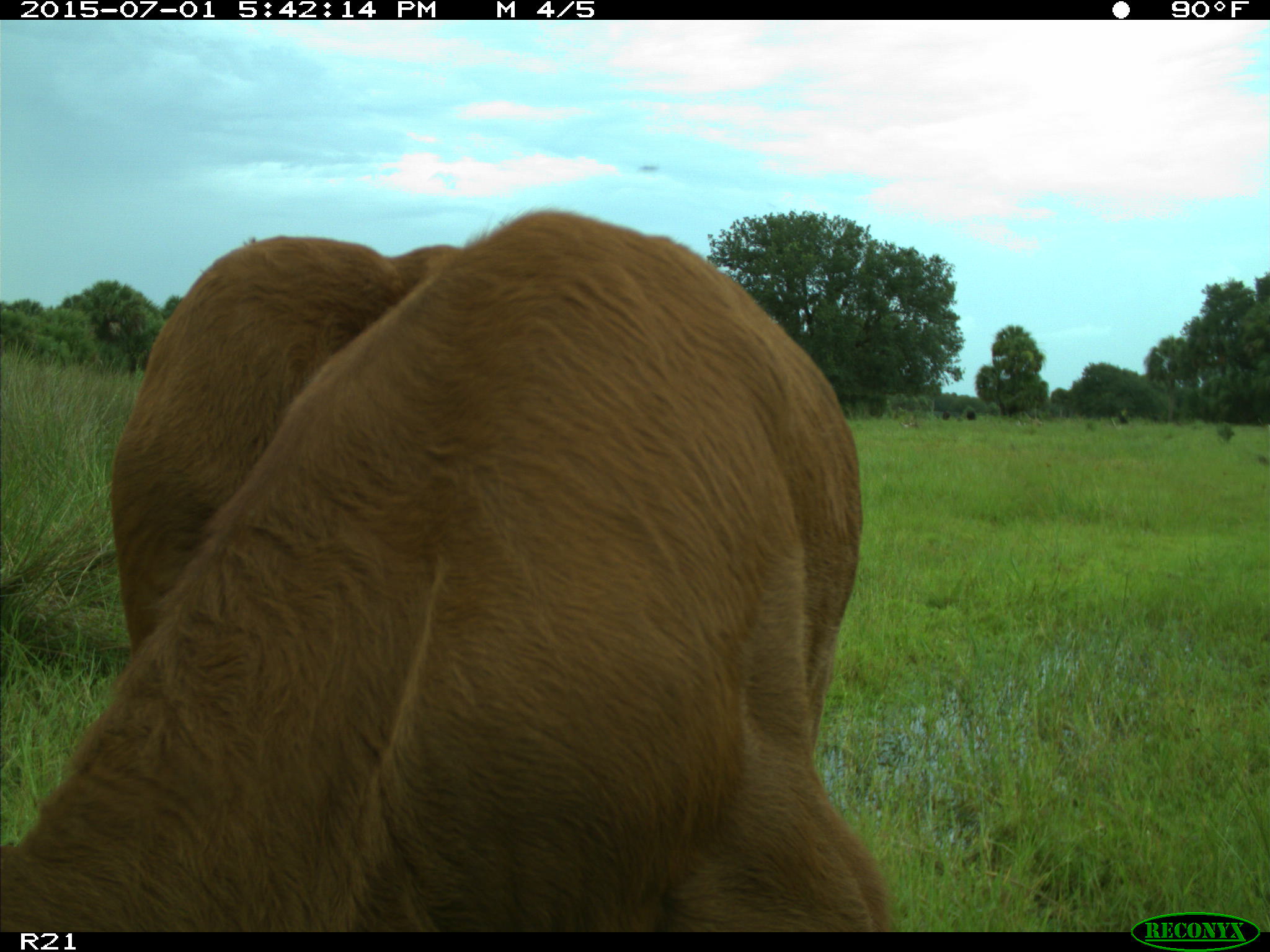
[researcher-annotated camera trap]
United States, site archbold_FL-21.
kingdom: Animalia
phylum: Chordata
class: Mammalia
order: Artiodactyla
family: Bovidae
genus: Bos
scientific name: Bos taurus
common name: domestic cow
Bos taurus (domestic cow).